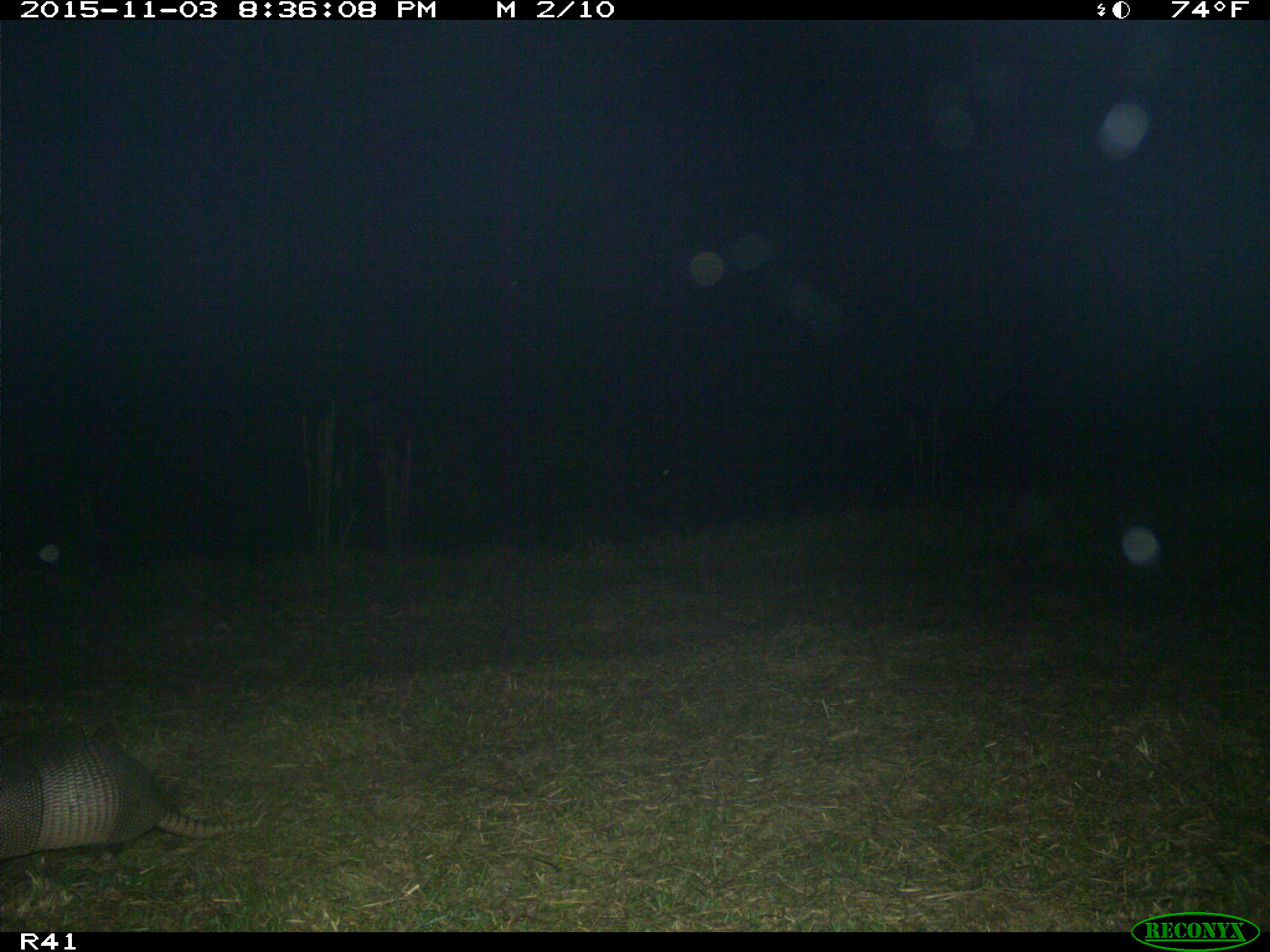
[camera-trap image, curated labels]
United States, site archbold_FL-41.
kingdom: Animalia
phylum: Chordata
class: Mammalia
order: Cingulata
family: Dasypodidae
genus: Dasypus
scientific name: Dasypus novemcinctus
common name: nine-banded armadillo